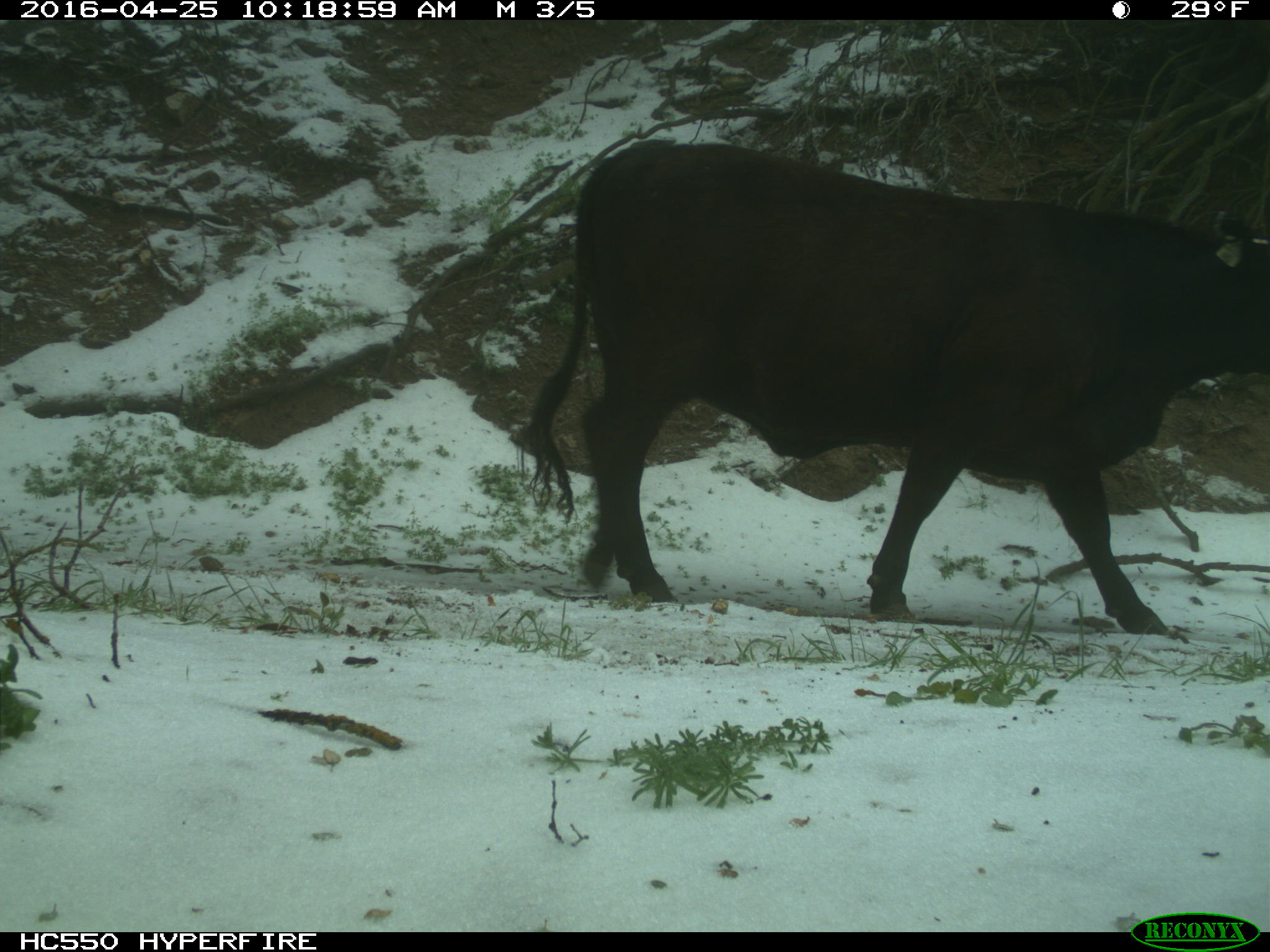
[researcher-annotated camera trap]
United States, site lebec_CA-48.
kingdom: Animalia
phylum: Chordata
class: Mammalia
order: Artiodactyla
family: Bovidae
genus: Bos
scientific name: Bos taurus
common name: domestic cow